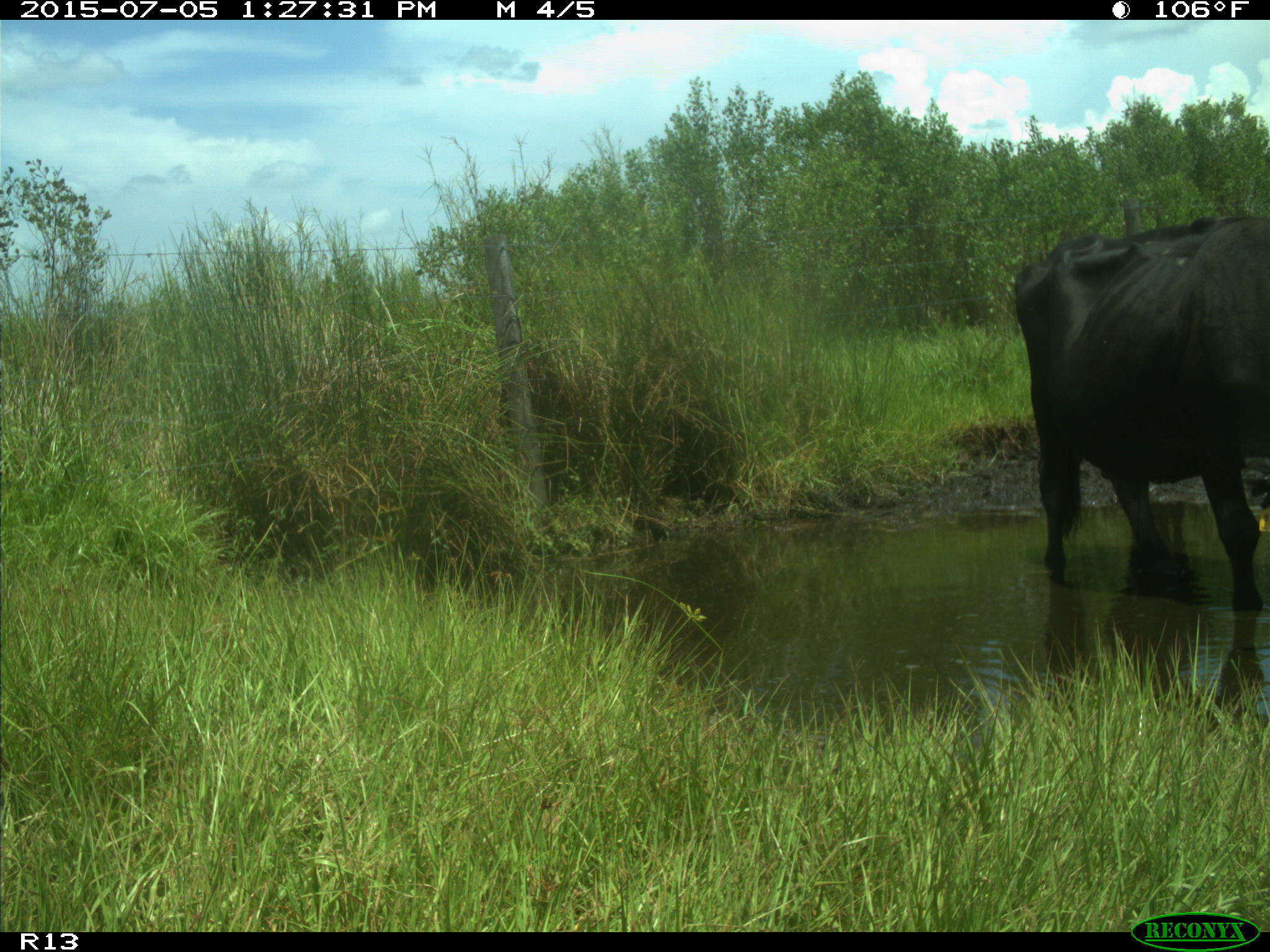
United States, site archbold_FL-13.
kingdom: Animalia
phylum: Chordata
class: Mammalia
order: Artiodactyla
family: Bovidae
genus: Bos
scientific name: Bos taurus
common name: domestic cow